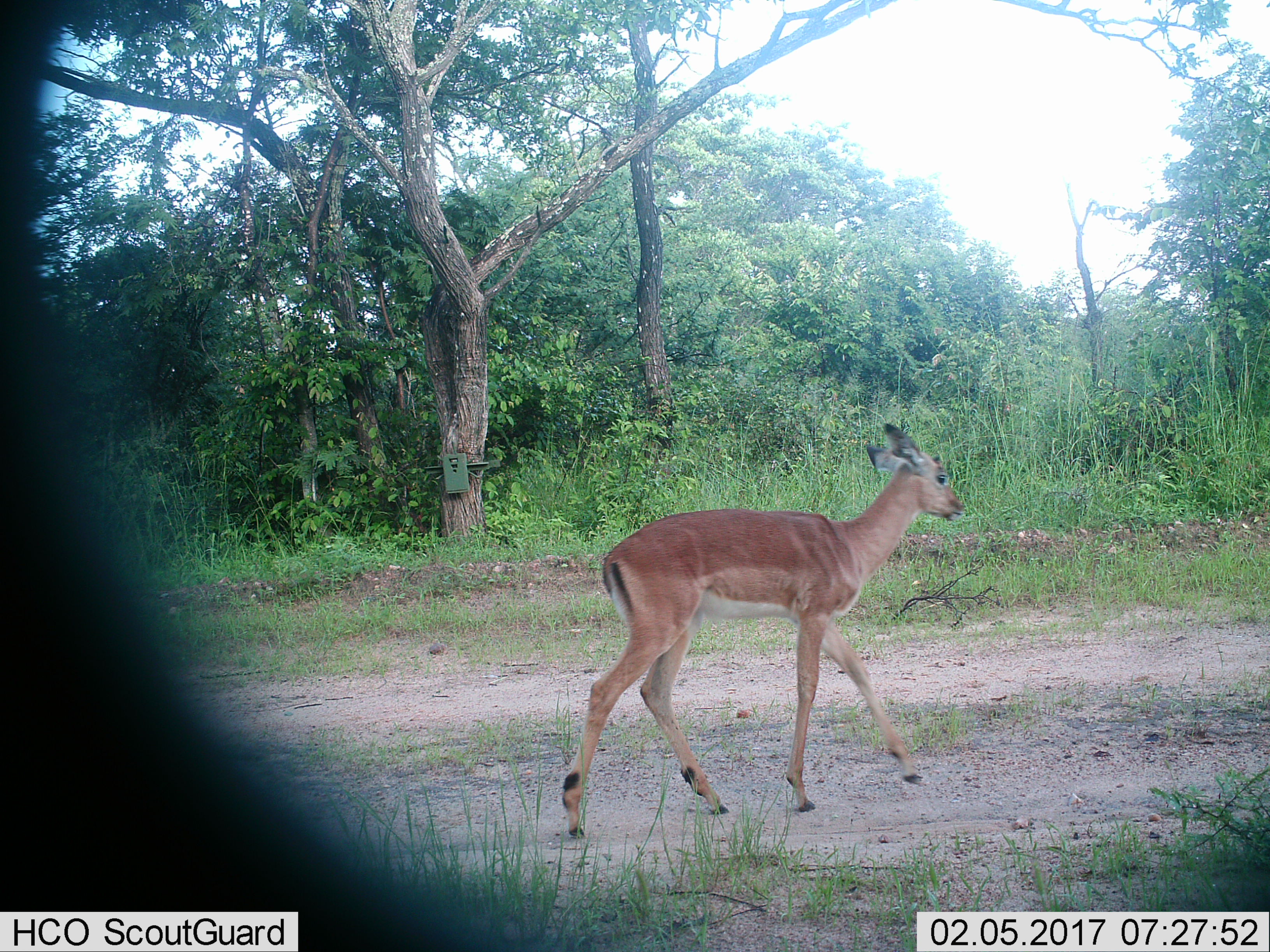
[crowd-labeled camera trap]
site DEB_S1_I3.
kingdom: Animalia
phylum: Chordata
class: Mammalia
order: Artiodactyla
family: Bovidae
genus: Aepyceros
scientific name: Aepyceros melampus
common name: impala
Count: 1.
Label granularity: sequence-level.